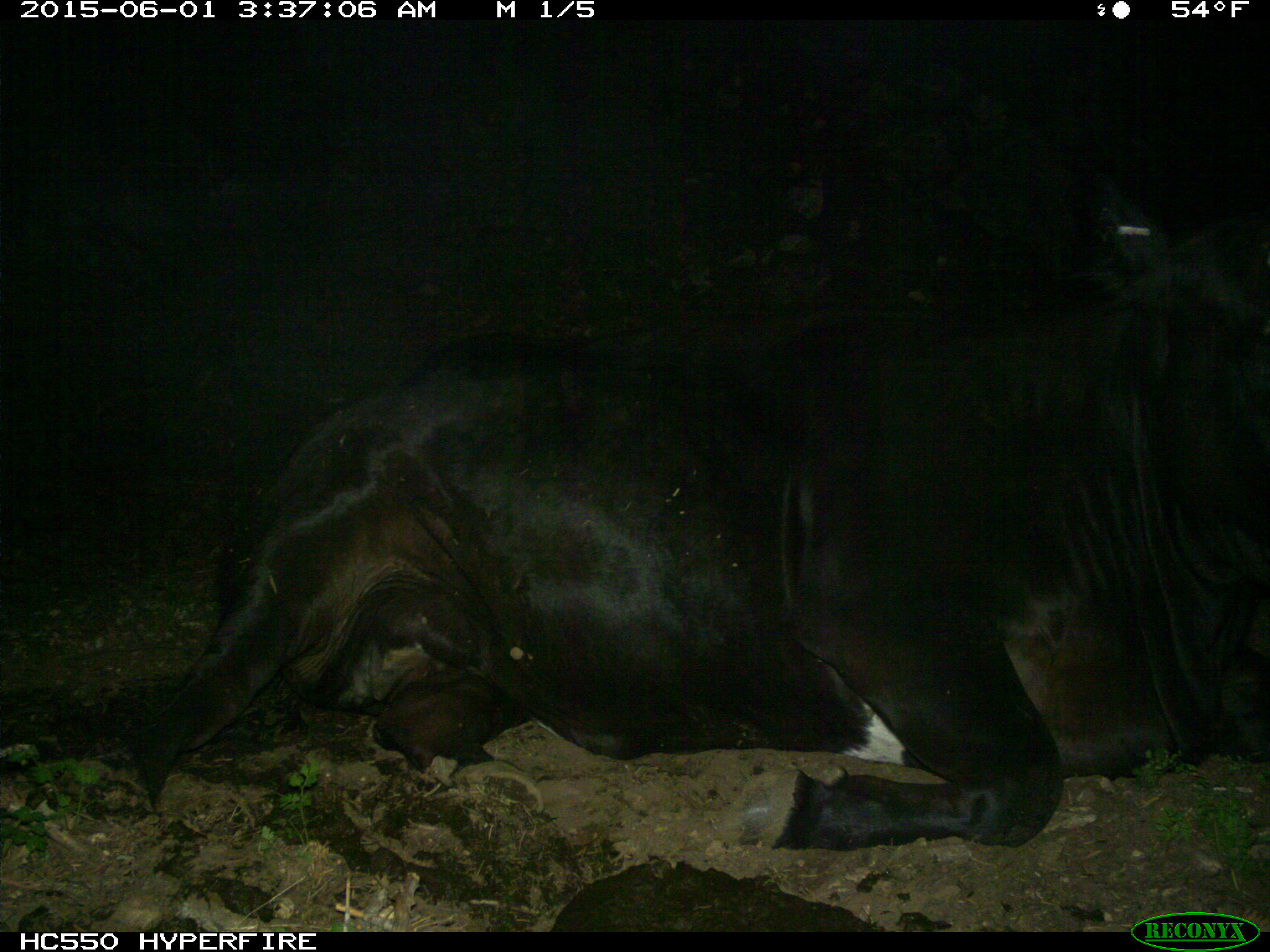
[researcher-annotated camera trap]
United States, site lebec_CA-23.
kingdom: Animalia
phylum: Chordata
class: Mammalia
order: Artiodactyla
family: Bovidae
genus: Bos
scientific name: Bos taurus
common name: domestic cow